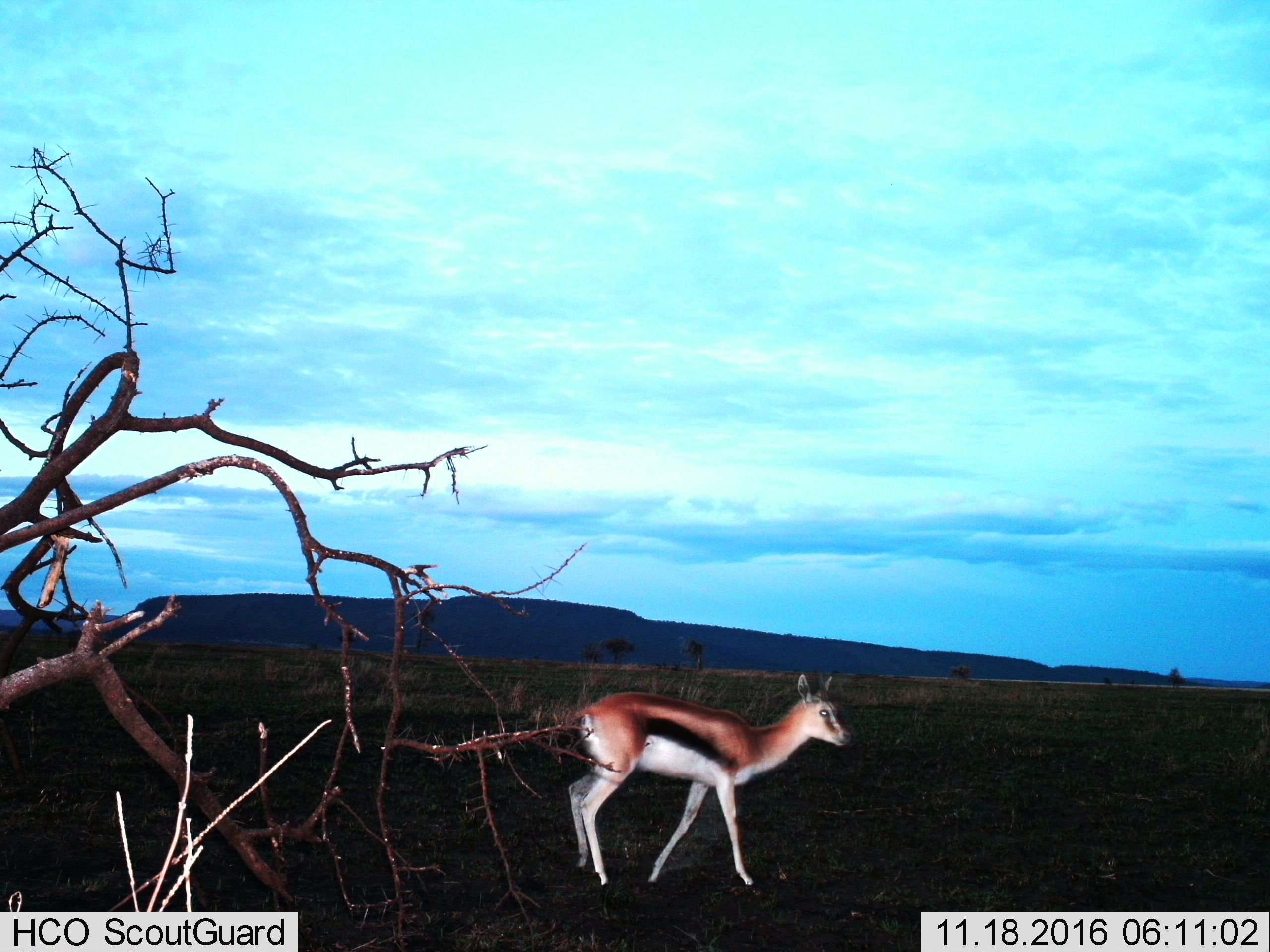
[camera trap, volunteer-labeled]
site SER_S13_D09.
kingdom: Animalia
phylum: Chordata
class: Mammalia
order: Artiodactyla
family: Bovidae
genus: Eudorcas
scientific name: Eudorcas thomsonii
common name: thomson's gazelle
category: gazellethomsons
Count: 1.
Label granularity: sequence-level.